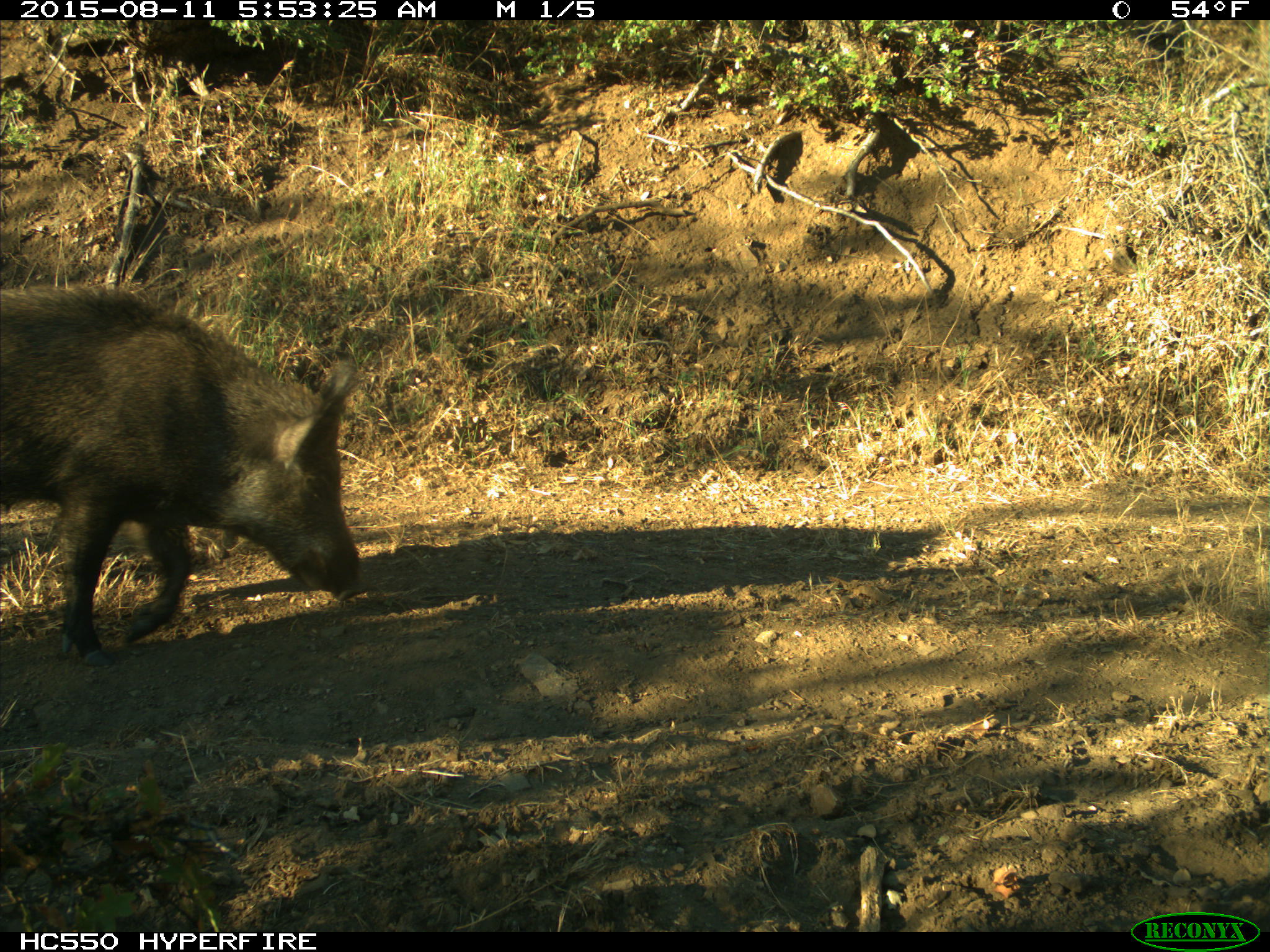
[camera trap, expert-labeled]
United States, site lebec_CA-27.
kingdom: Animalia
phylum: Chordata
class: Mammalia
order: Artiodactyla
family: Suidae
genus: Sus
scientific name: Sus scrofa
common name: wild boar